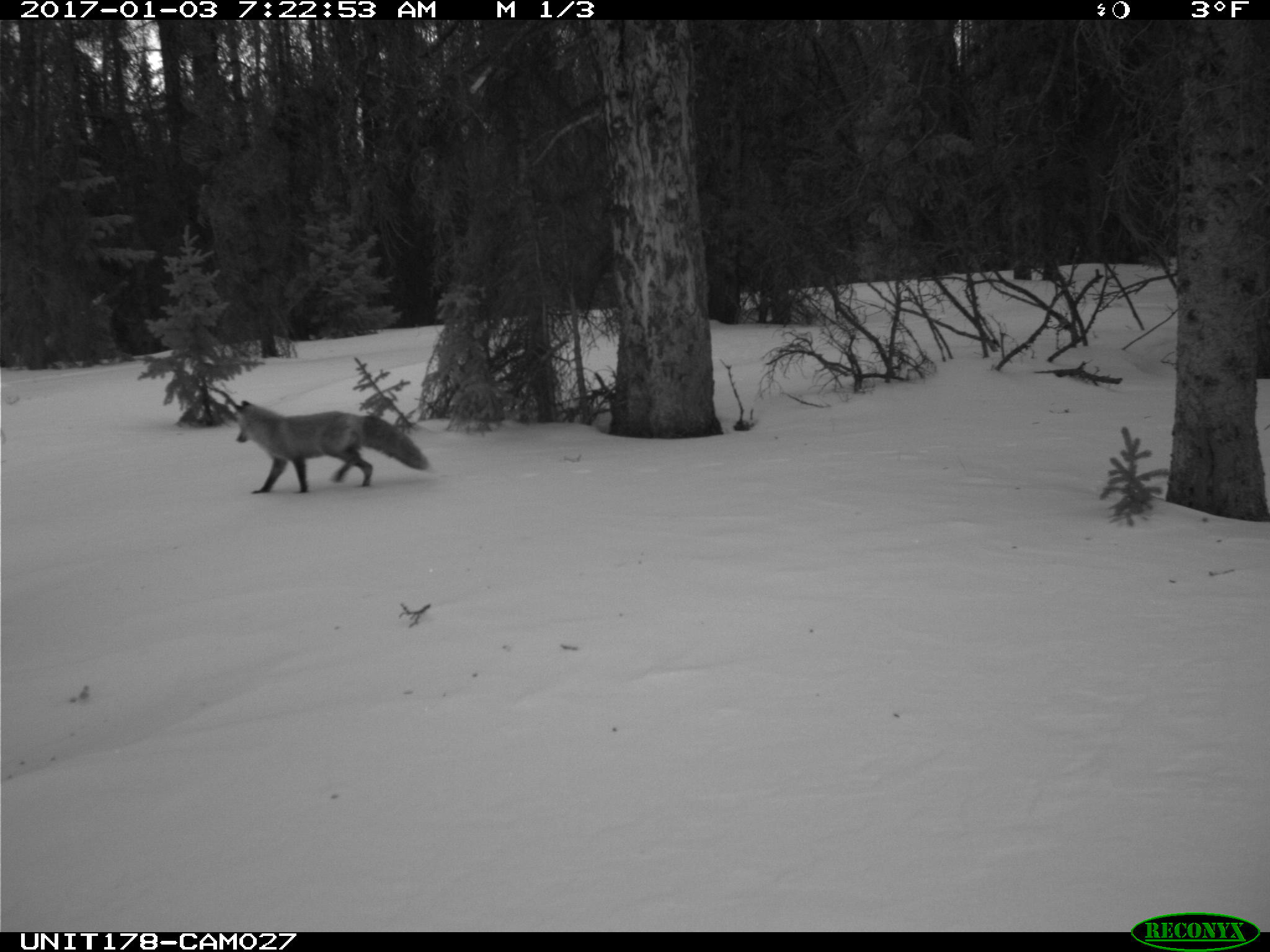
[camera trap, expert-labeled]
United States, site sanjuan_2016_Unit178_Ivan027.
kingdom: Animalia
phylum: Chordata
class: Mammalia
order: Carnivora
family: Canidae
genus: Vulpes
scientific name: Vulpes vulpes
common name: red fox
Vulpes vulpes (red fox).